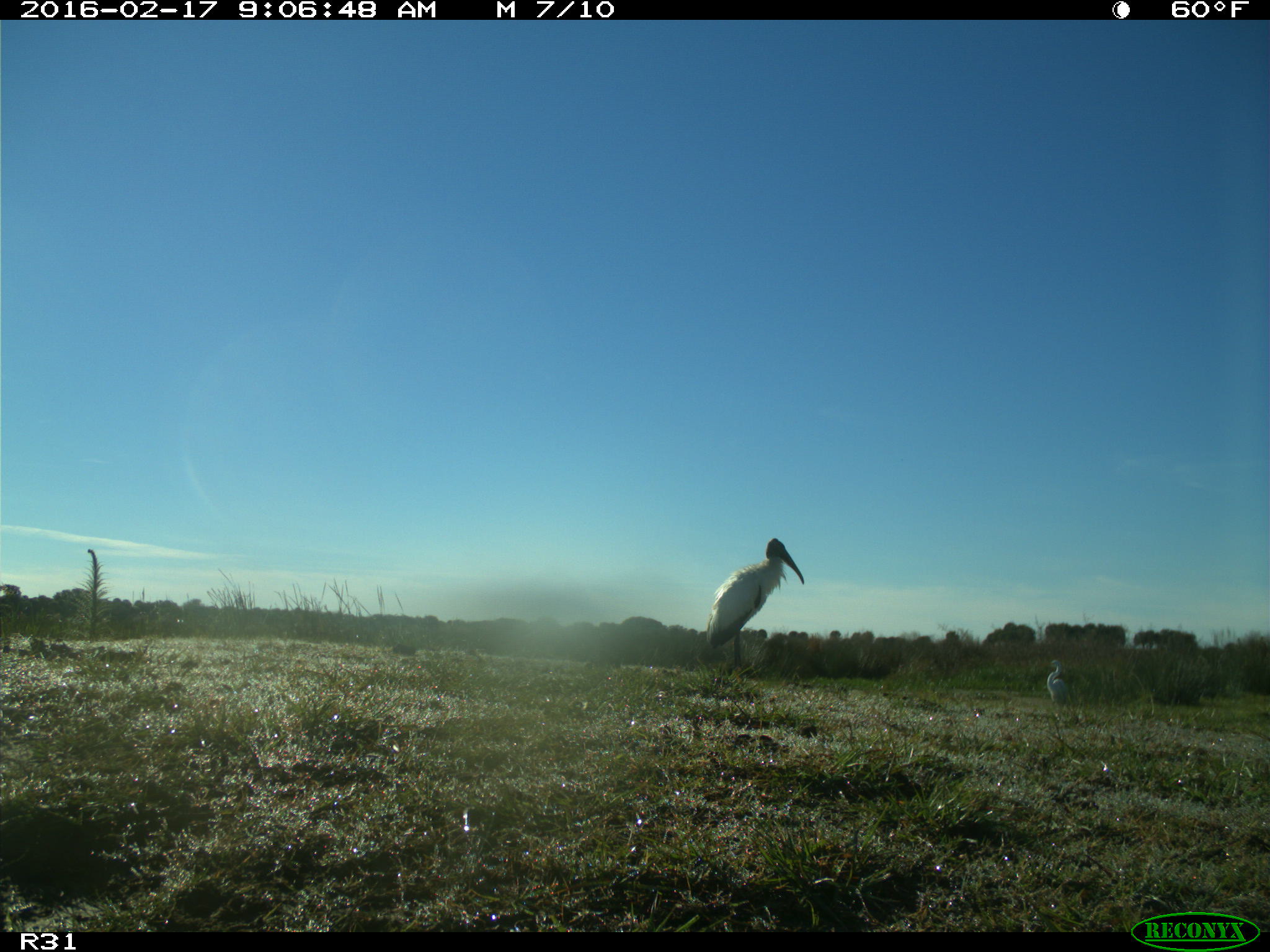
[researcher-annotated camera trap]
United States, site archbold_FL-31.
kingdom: Animalia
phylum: Chordata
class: Aves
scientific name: Aves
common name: birds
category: unidentified bird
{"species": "unidentified bird (birds) (Aves)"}